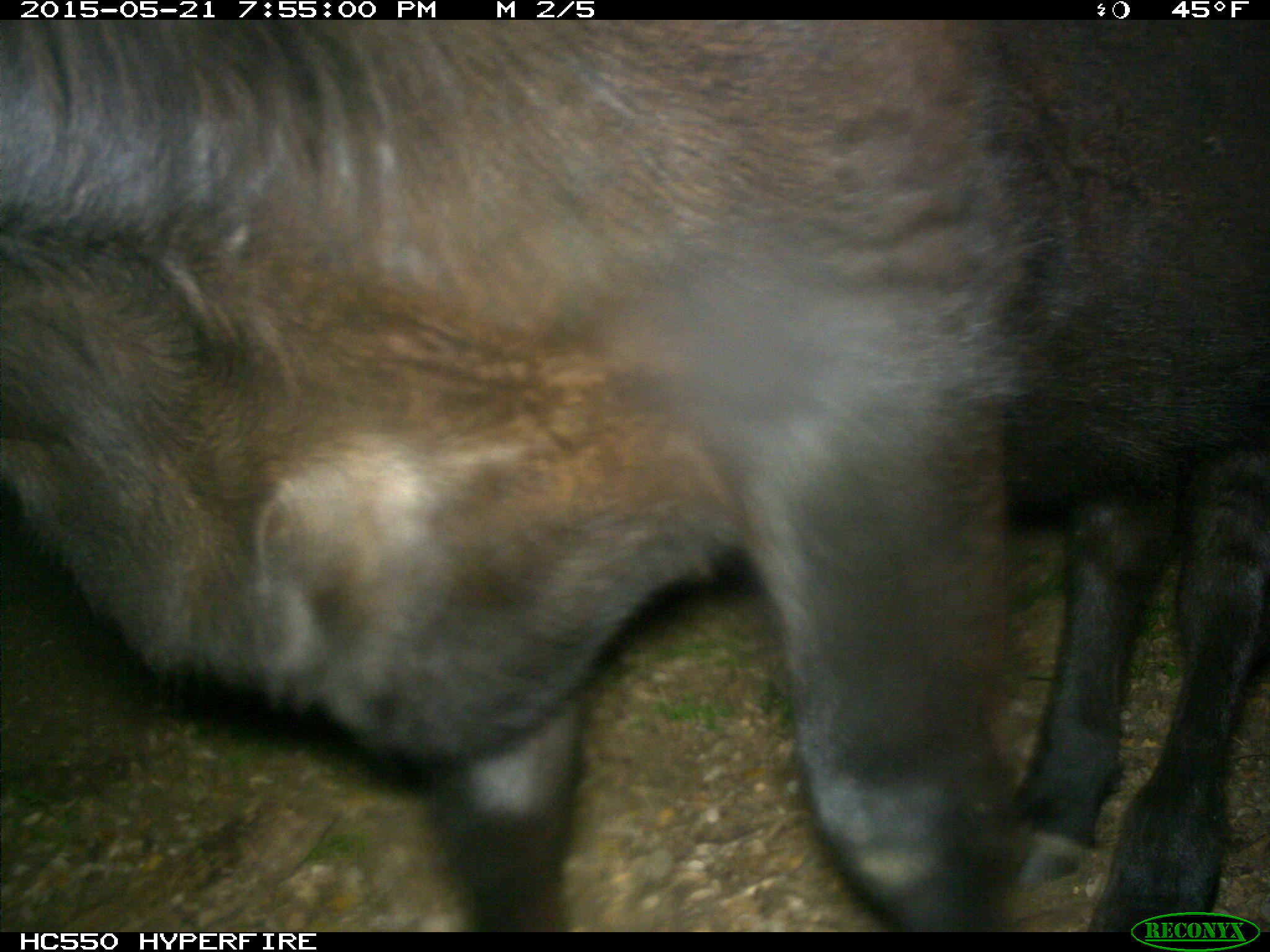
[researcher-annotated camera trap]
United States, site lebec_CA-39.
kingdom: Animalia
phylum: Chordata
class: Mammalia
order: Artiodactyla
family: Bovidae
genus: Bos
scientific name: Bos taurus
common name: domestic cow